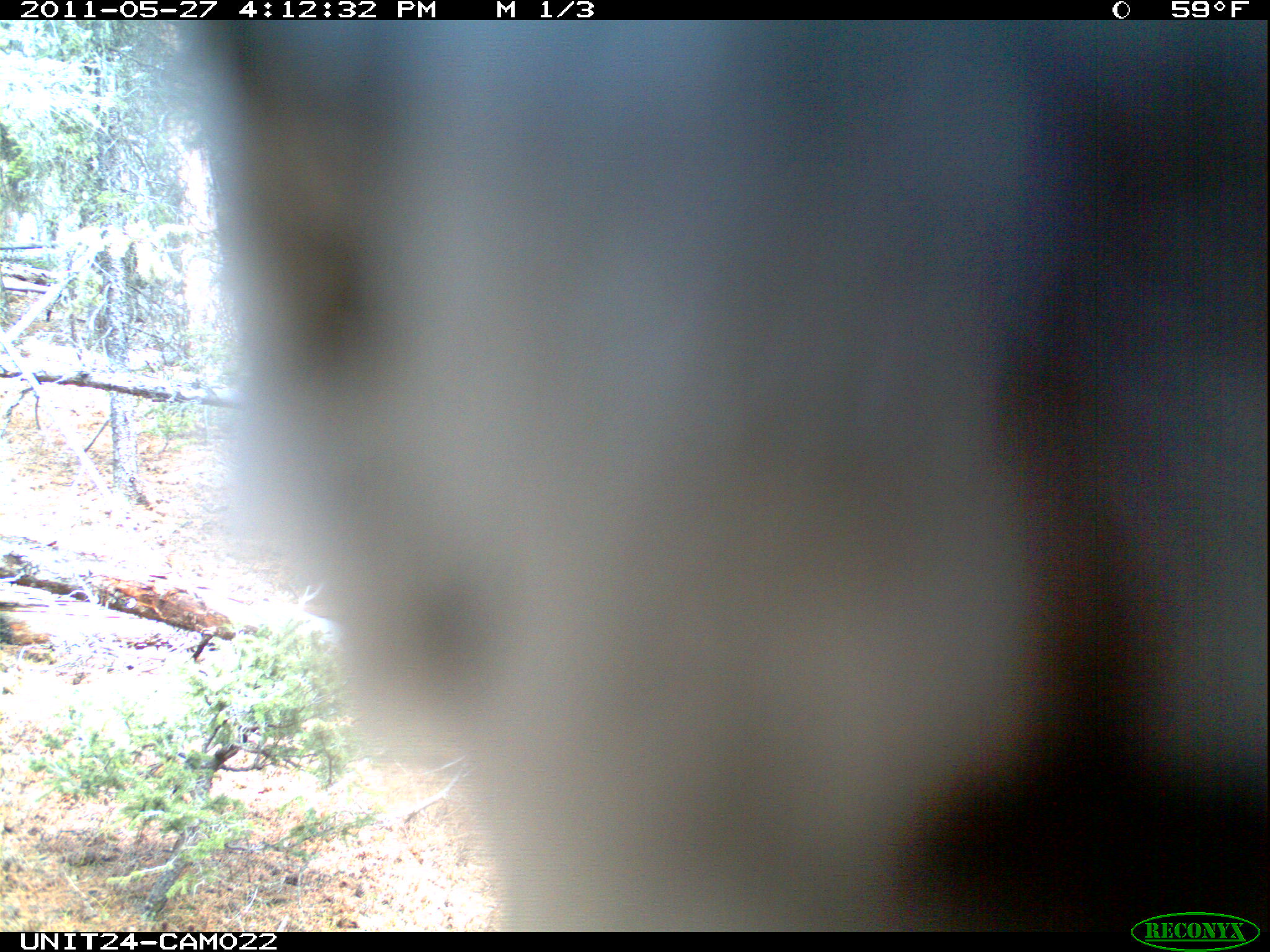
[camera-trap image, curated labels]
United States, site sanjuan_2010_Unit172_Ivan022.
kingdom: Animalia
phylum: Chordata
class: Aves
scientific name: Aves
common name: birds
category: unidentified bird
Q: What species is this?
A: Unidentified bird (birds) (Aves).